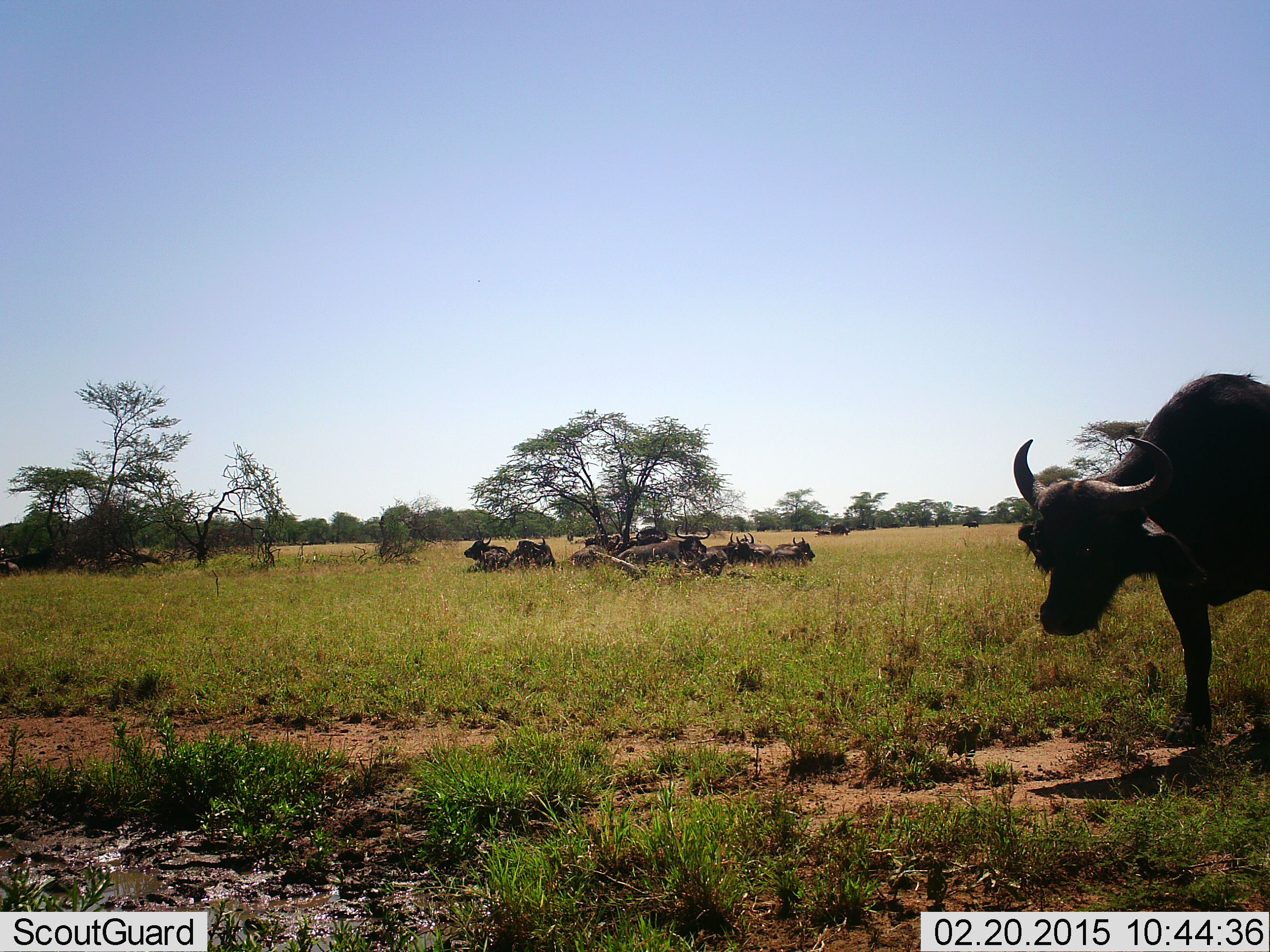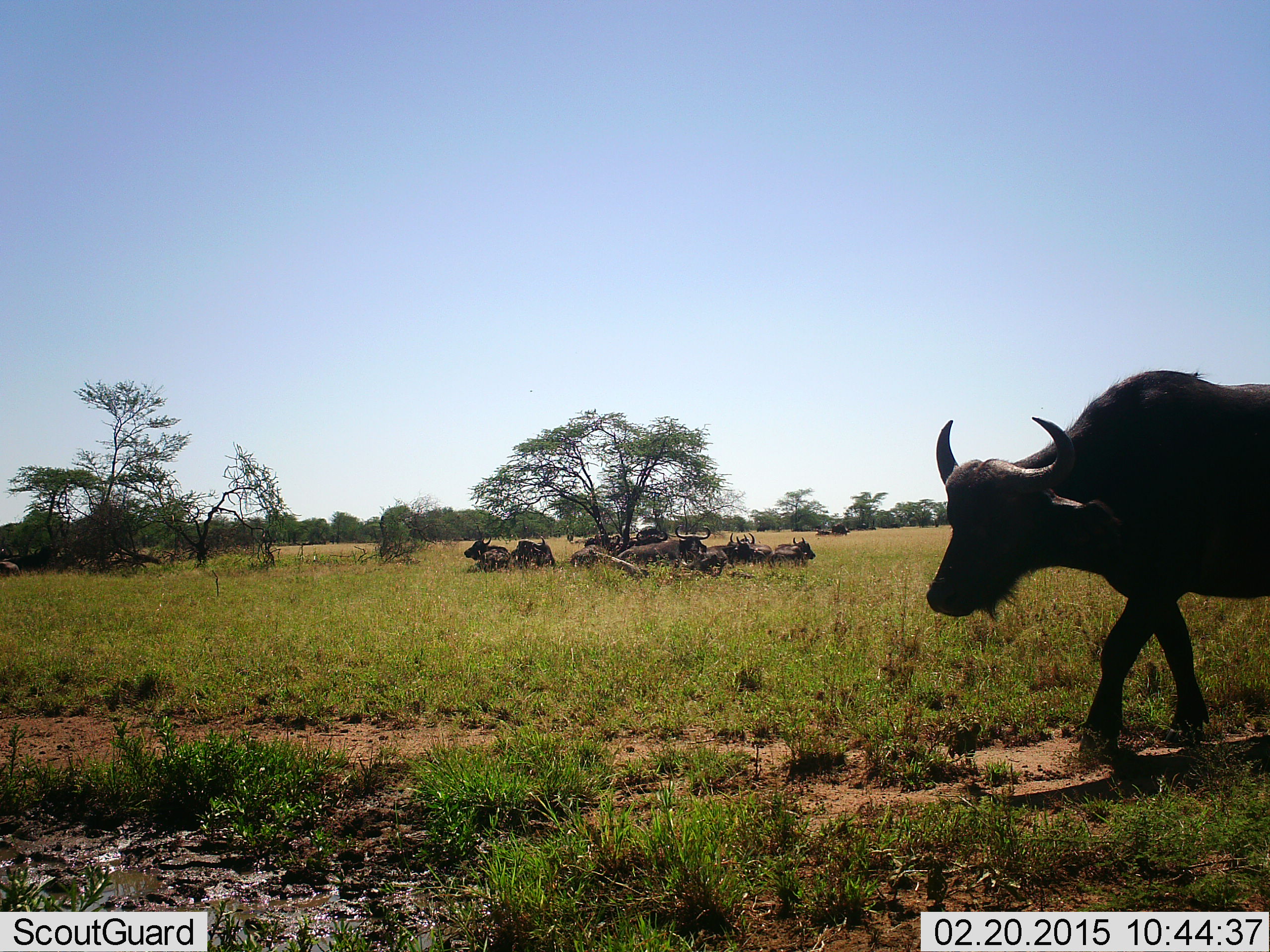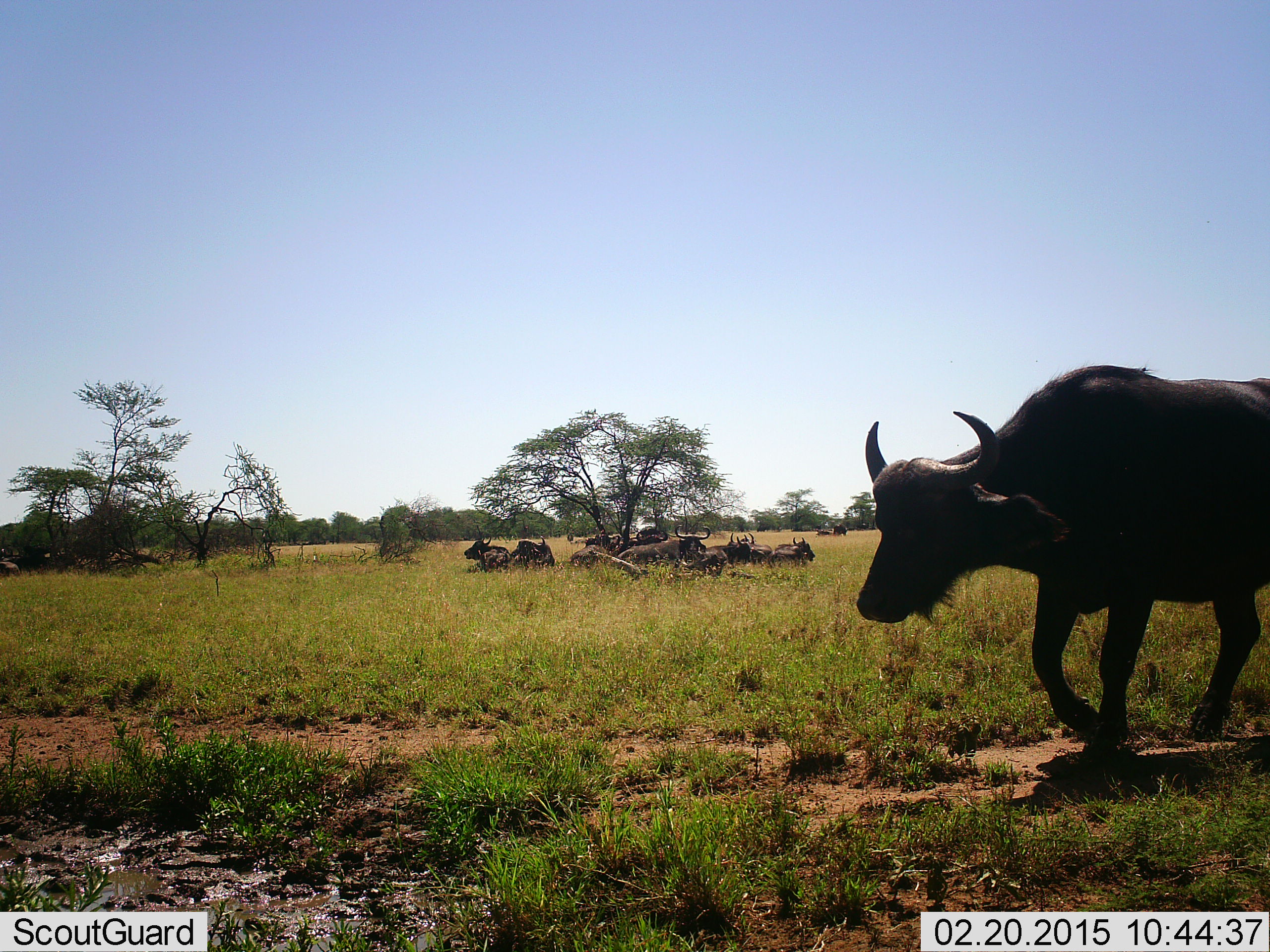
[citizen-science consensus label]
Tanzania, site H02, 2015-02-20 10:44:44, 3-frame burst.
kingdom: Animalia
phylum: Chordata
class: Mammalia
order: Artiodactyla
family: Bovidae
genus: Syncerus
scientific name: Syncerus caffer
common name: cape buffalo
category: buffalo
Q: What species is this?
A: Buffalo (cape buffalo) (Syncerus caffer).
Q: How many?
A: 10.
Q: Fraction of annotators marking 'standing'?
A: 27%.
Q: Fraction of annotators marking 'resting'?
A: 82%.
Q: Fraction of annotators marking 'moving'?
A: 91%.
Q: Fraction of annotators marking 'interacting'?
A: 0%.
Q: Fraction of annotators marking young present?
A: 9%.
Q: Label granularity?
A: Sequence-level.